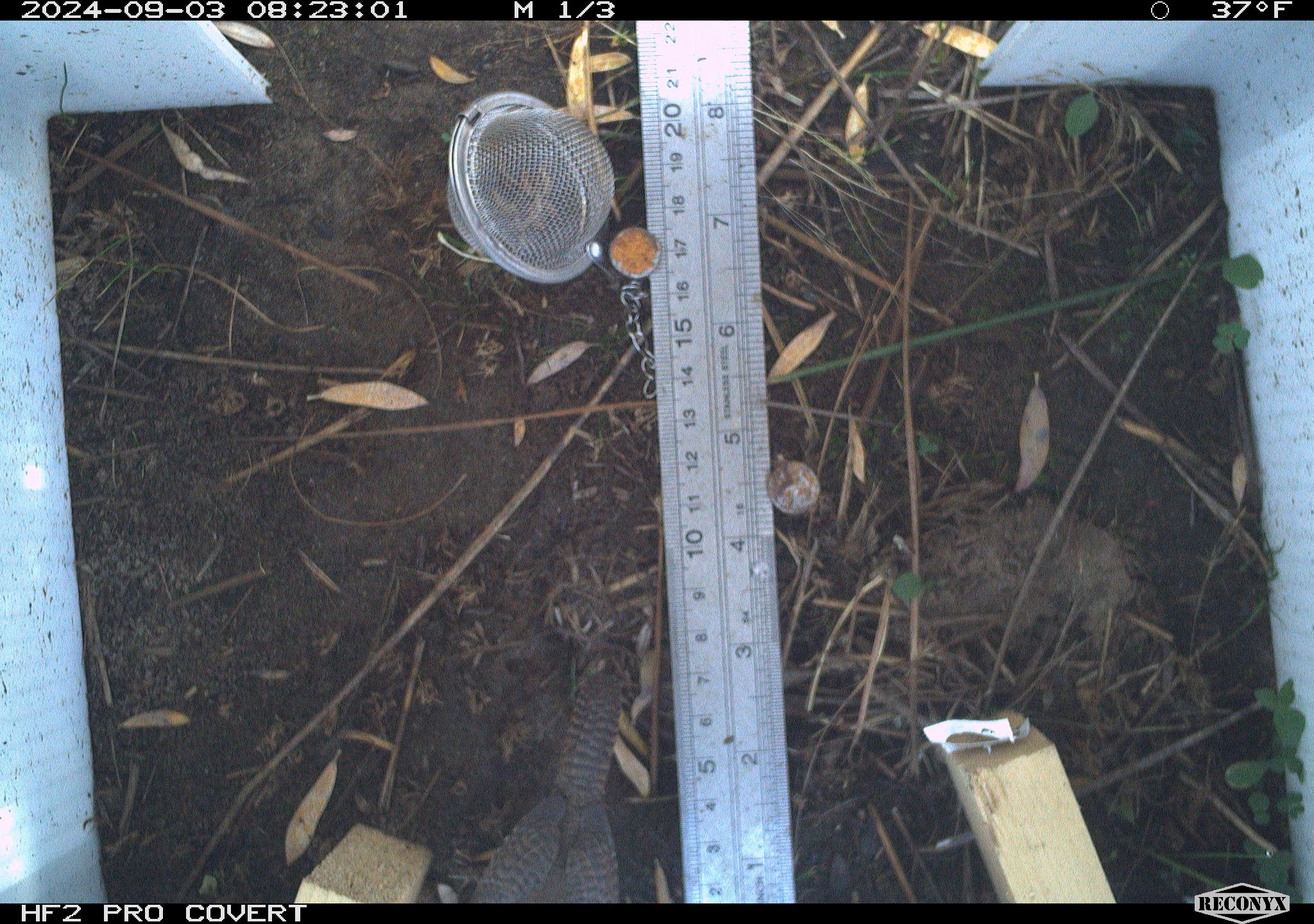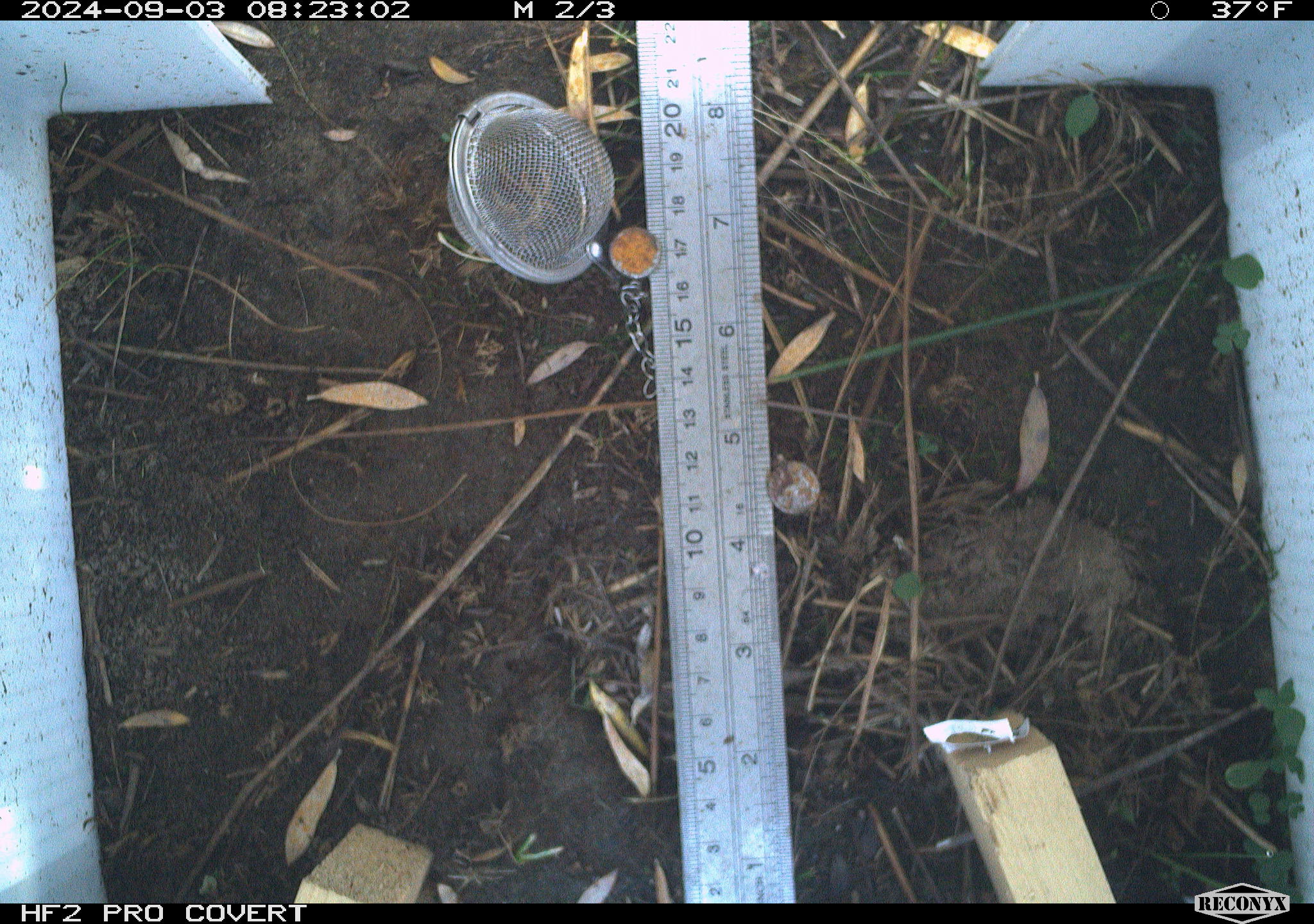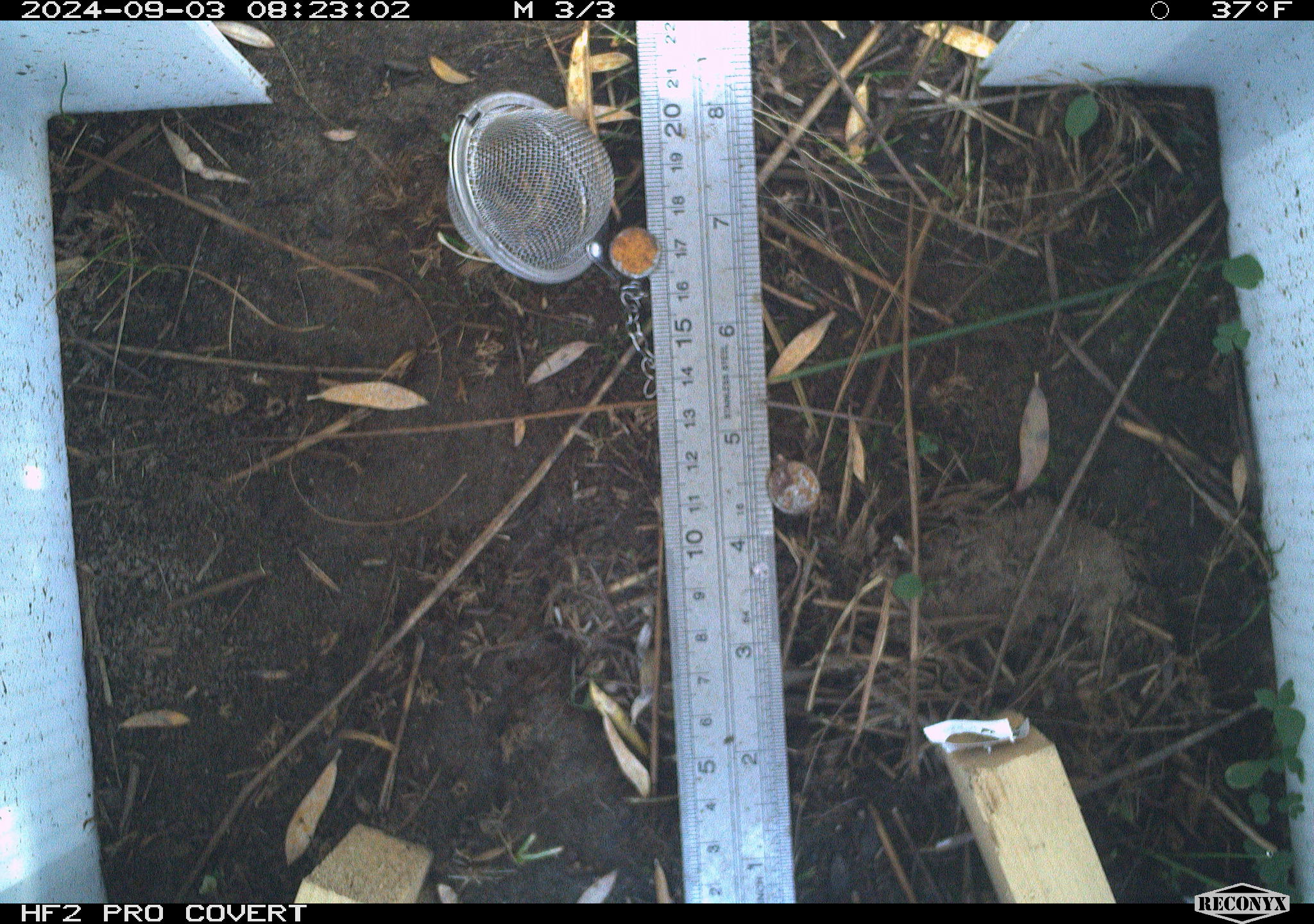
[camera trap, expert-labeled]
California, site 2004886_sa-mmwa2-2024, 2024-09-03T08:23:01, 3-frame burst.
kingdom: Animalia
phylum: Chordata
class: Aves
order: Passeriformes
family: Troglodytidae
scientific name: Troglodytidae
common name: wren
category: troglodytidae family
Troglodytidae family (wren) (Troglodytidae).